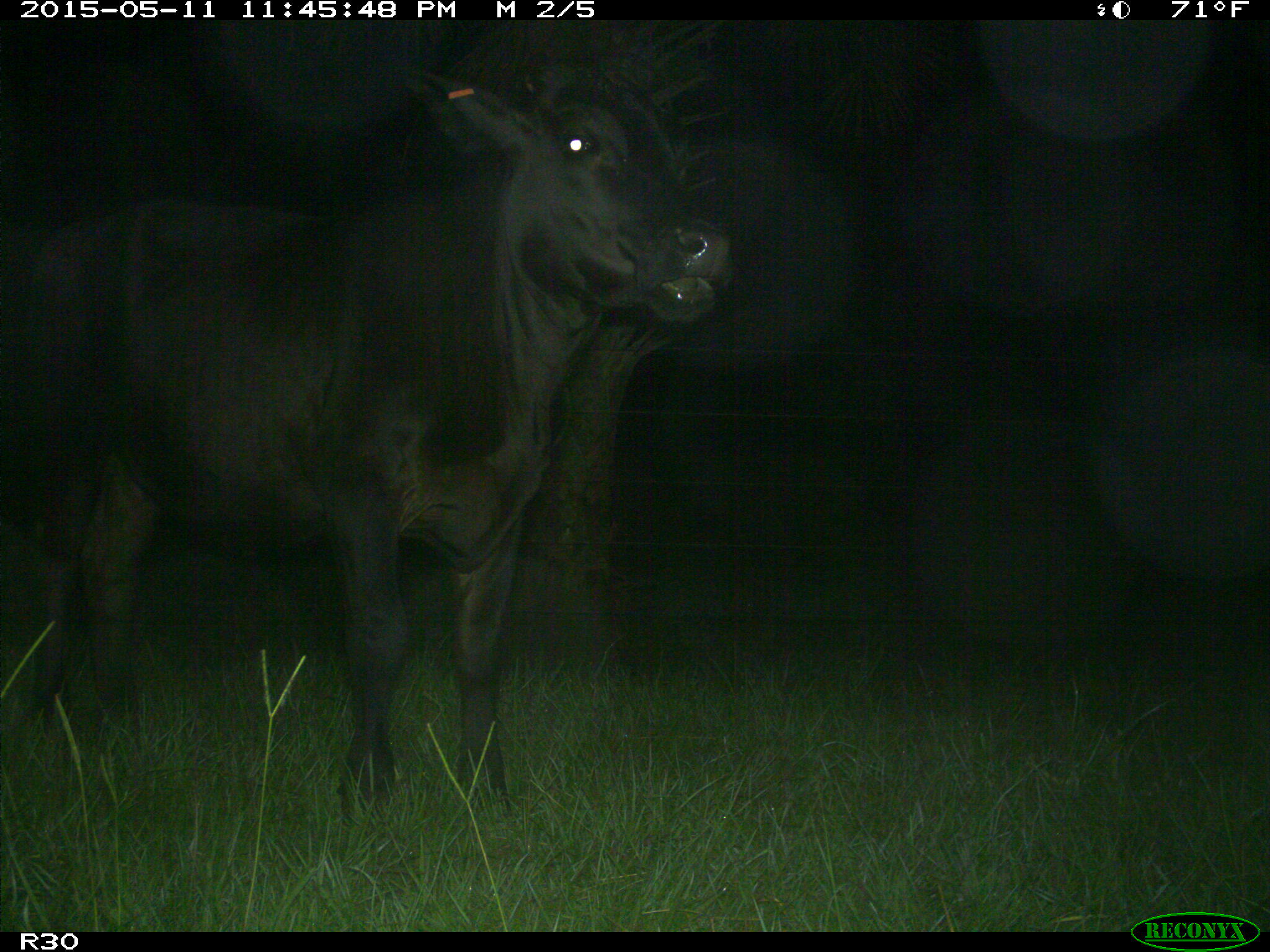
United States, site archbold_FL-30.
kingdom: Animalia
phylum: Chordata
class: Mammalia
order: Artiodactyla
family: Bovidae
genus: Bos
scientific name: Bos taurus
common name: domestic cow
Bos taurus (domestic cow).